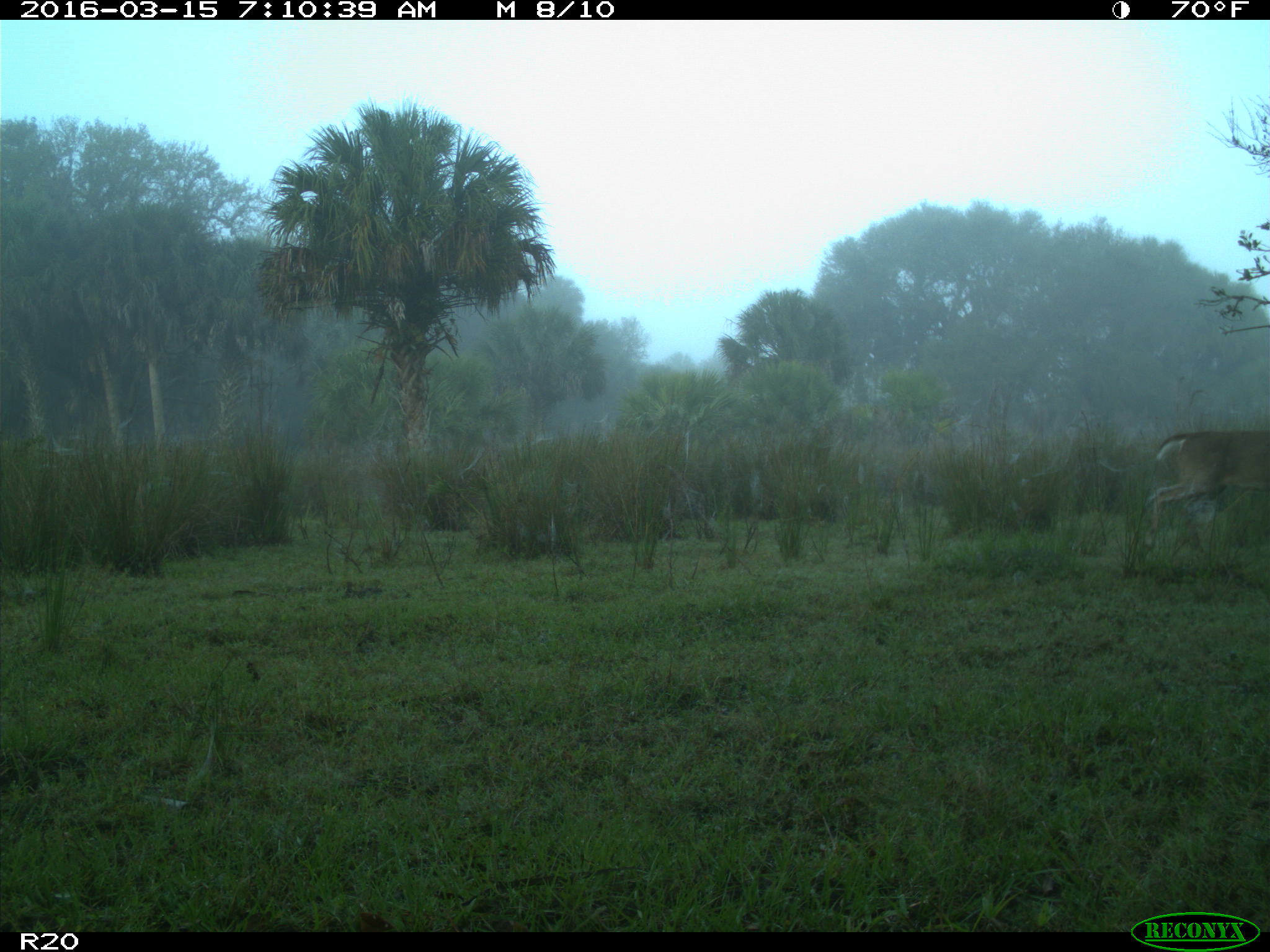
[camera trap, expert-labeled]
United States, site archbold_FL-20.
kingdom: Animalia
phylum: Chordata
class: Mammalia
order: Artiodactyla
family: Cervidae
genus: Odocoileus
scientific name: Odocoileus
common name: deer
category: unidentified deer